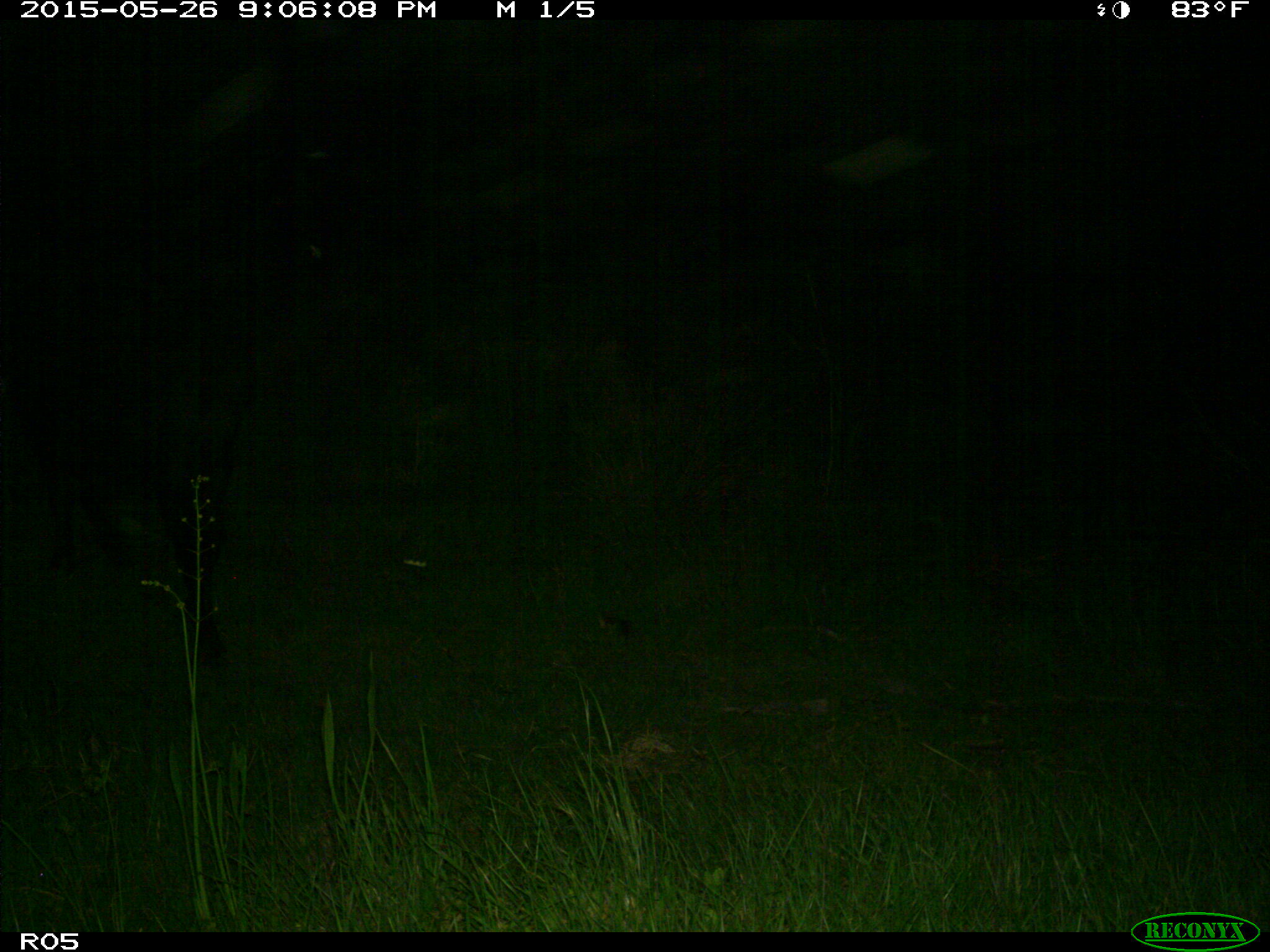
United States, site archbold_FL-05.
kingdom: Animalia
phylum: Chordata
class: Mammalia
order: Artiodactyla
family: Bovidae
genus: Bos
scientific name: Bos taurus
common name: domestic cow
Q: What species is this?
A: Bos taurus (domestic cow).